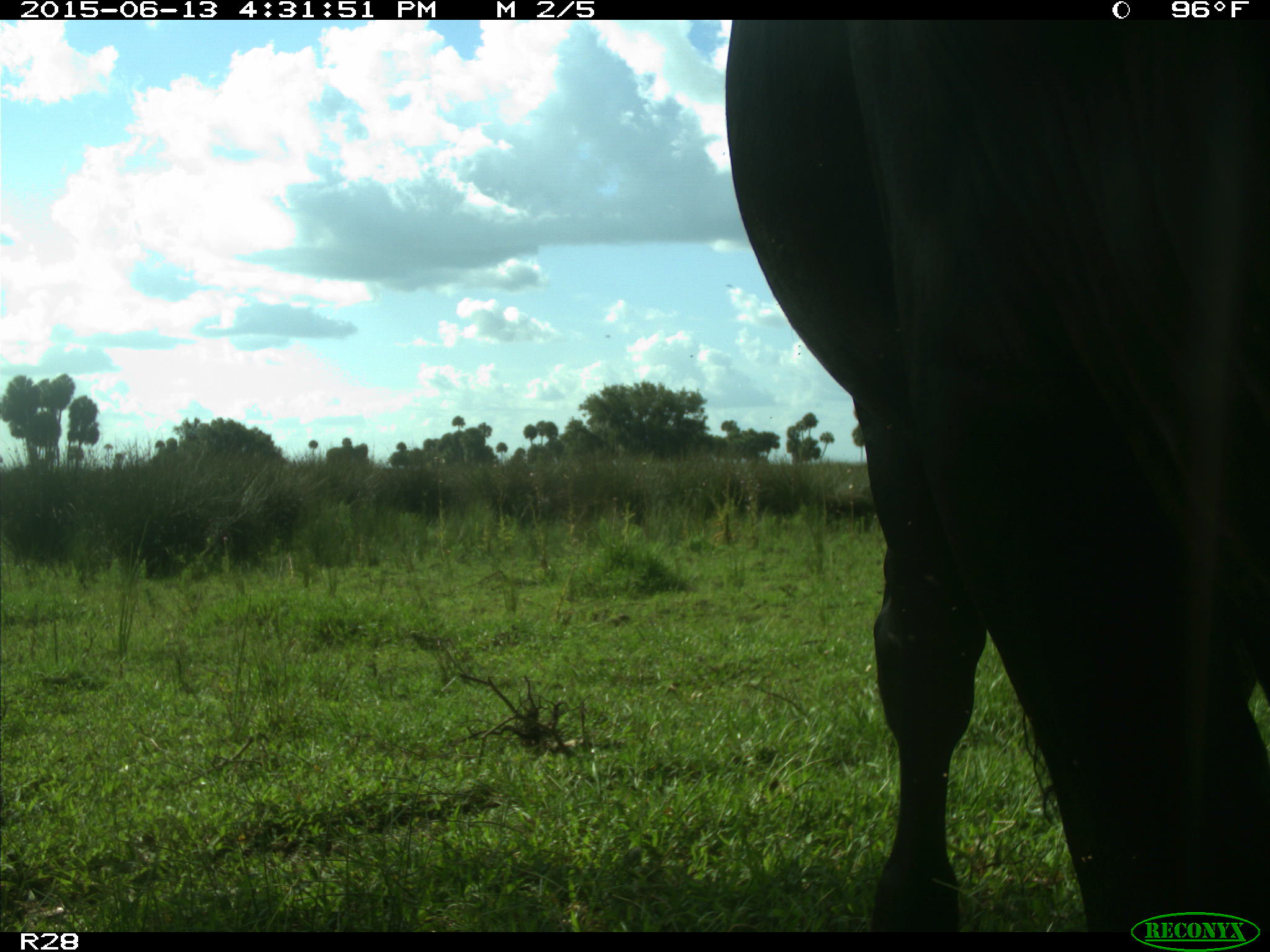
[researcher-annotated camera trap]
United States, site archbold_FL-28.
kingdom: Animalia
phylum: Chordata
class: Mammalia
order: Artiodactyla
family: Bovidae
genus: Bos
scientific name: Bos taurus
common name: domestic cow